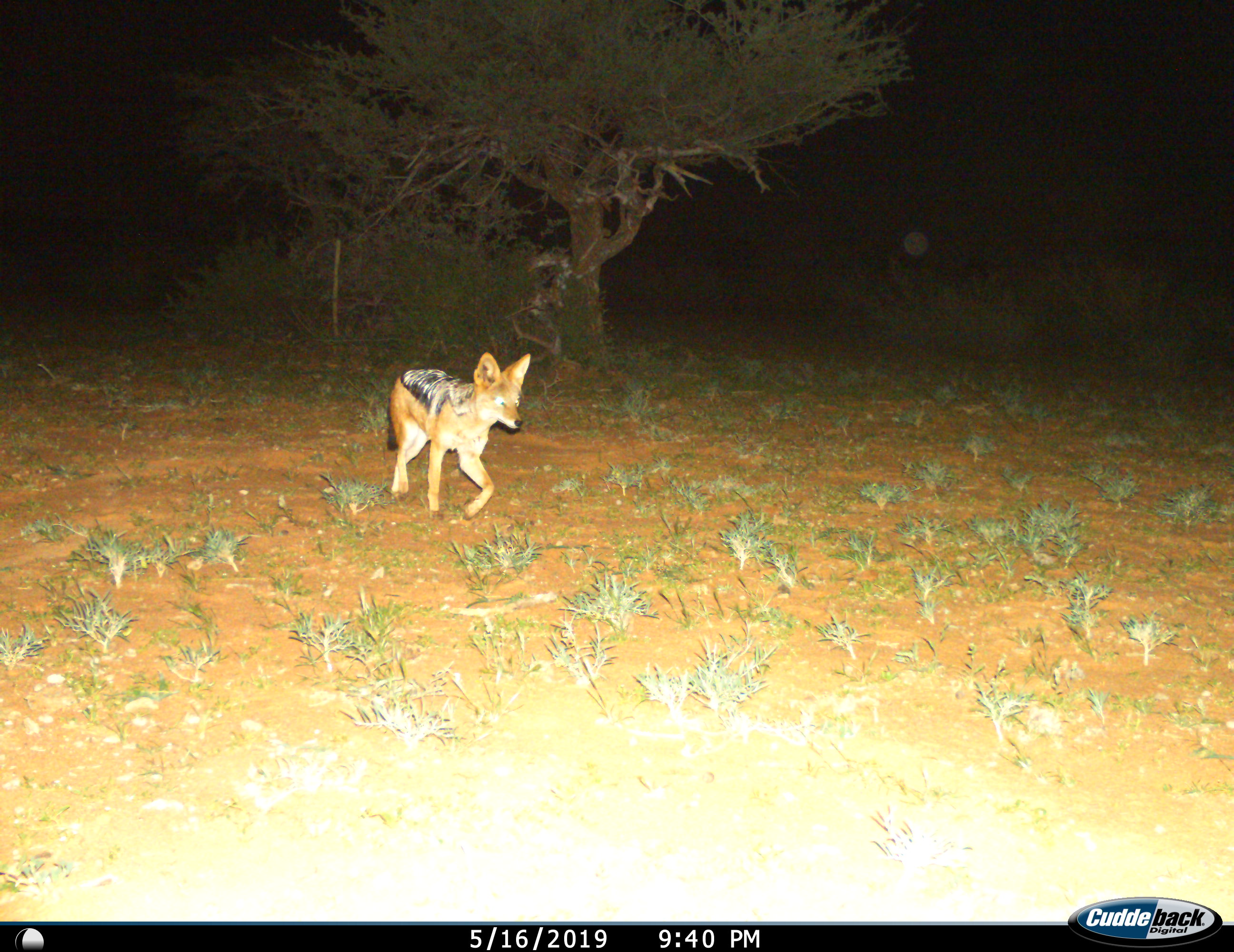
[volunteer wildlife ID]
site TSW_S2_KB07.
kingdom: Animalia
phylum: Chordata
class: Mammalia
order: Carnivora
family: Canidae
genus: Lupulella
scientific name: Lupulella mesomelas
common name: black-backed jackal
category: jackalblackbacked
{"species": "jackalblackbacked (black-backed jackal) (Lupulella mesomelas)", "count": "1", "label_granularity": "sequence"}